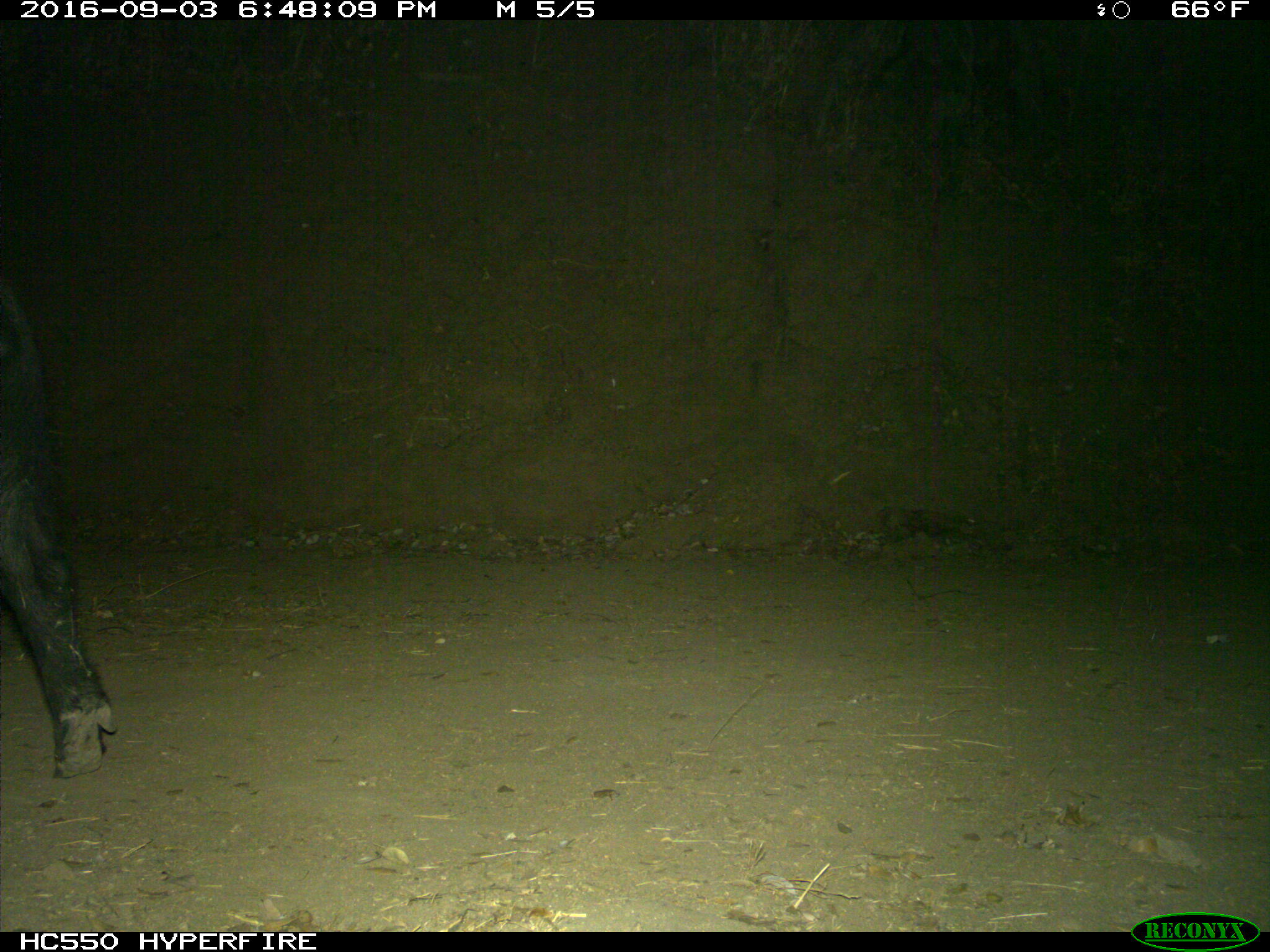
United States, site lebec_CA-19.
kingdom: Animalia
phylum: Chordata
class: Mammalia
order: Artiodactyla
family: Suidae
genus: Sus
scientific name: Sus scrofa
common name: wild boar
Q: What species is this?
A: Sus scrofa (wild boar).